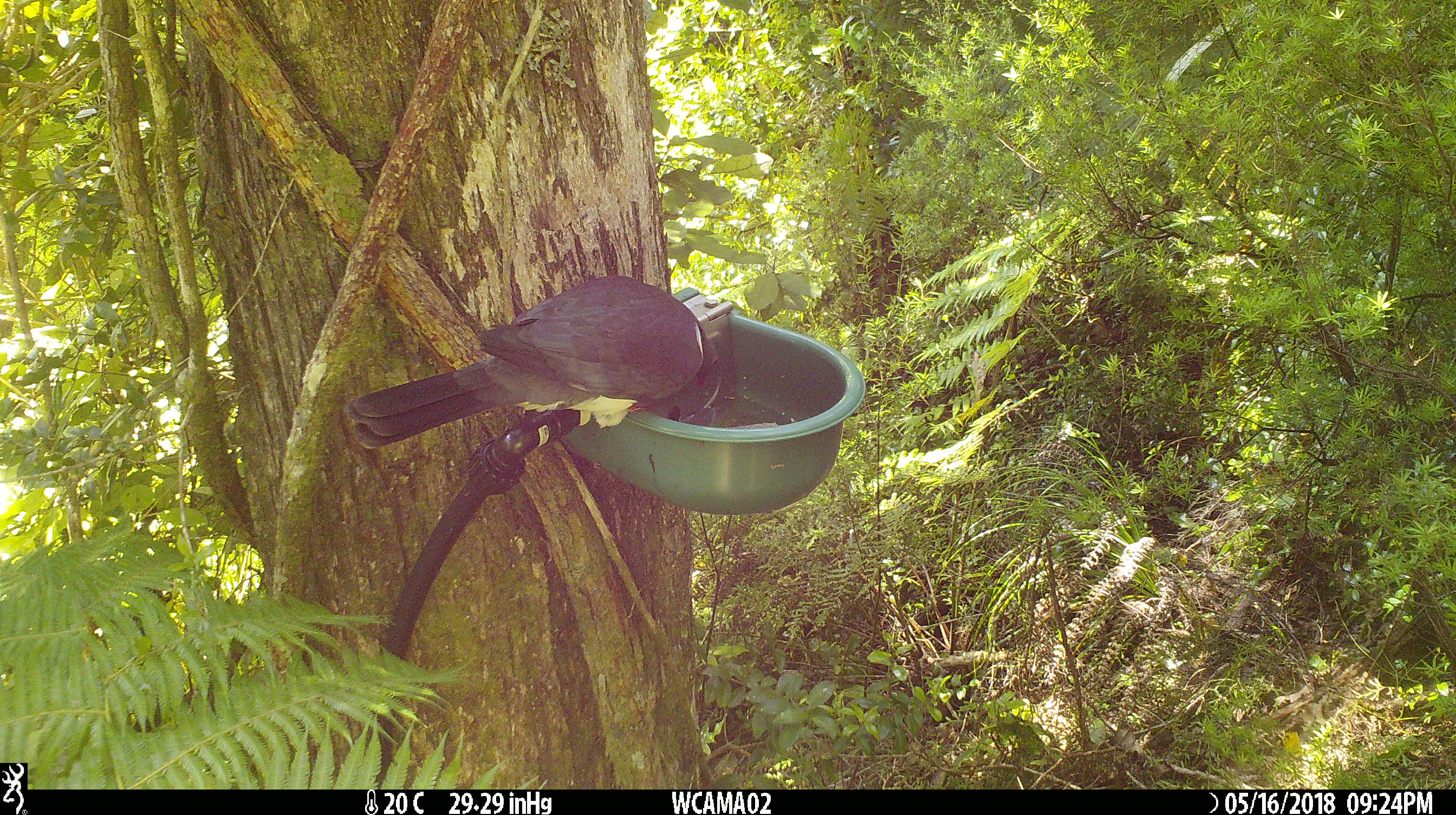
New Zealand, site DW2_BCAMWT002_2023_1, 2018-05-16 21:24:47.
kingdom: Animalia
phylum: Chordata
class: Aves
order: Columbiformes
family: Columbidae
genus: Hemiphaga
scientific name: Hemiphaga novaeseelandiae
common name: new zealand pigeon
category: kereru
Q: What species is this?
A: Kereru (new zealand pigeon) (Hemiphaga novaeseelandiae).